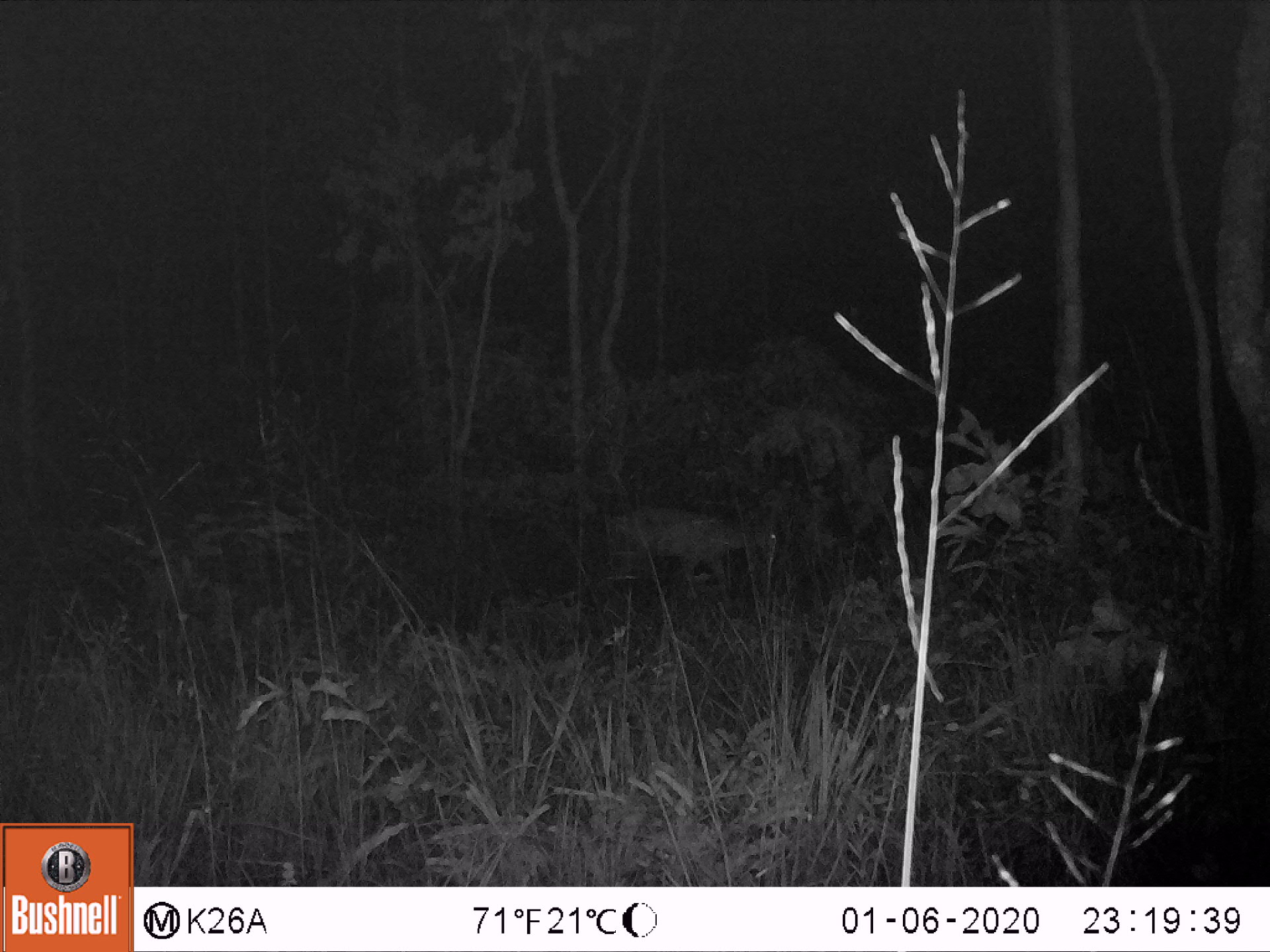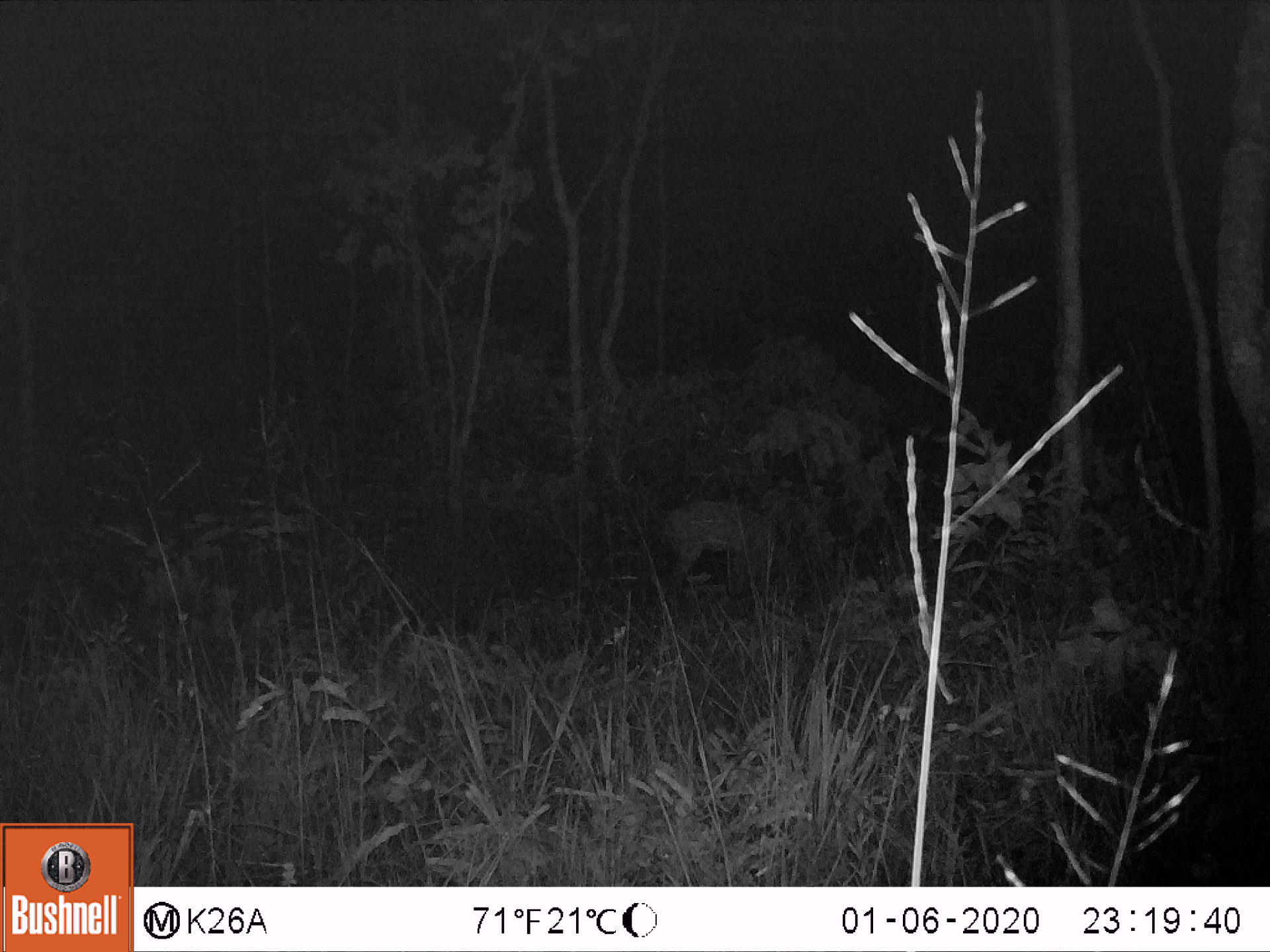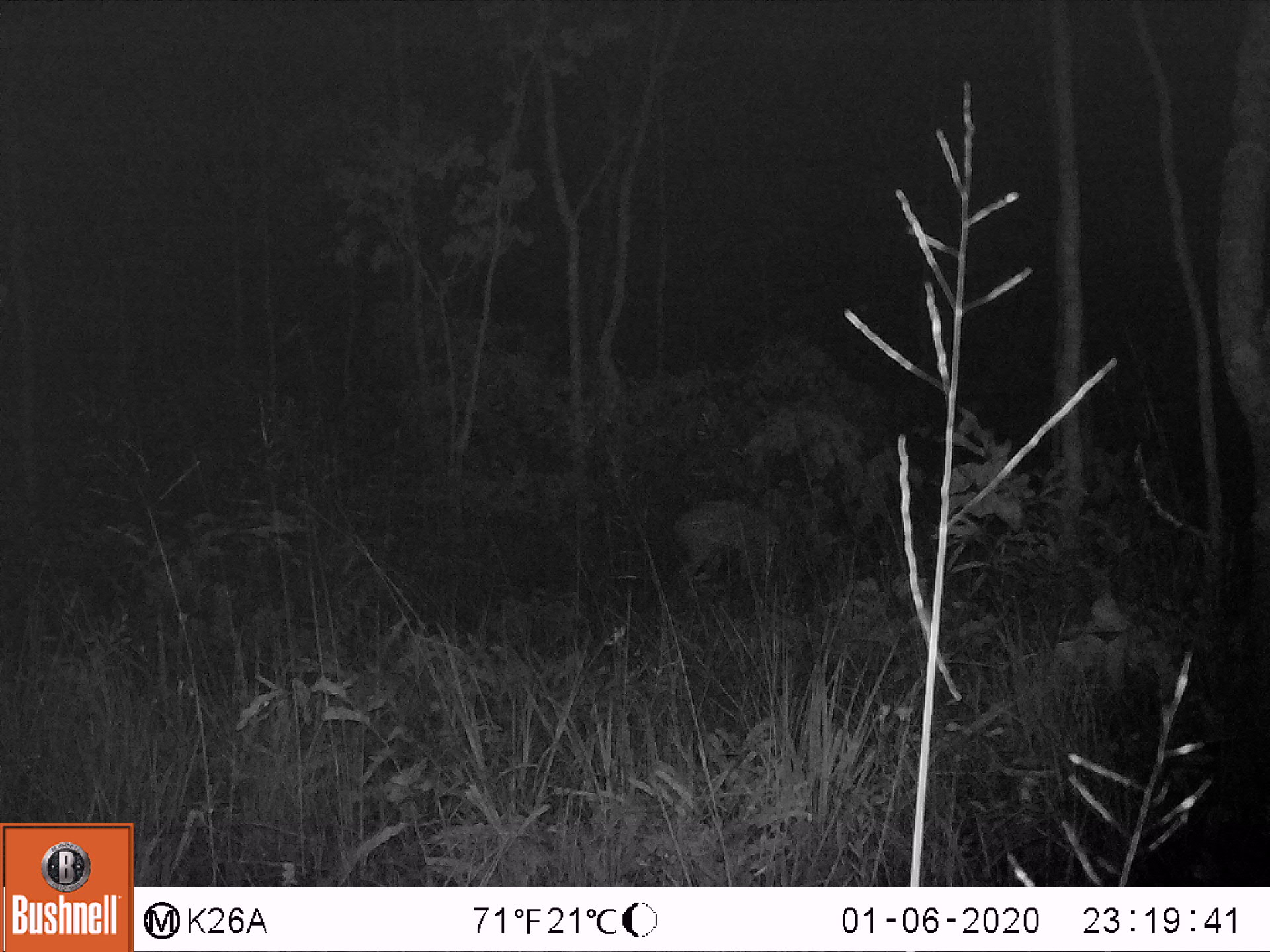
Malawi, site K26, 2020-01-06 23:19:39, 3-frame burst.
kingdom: Animalia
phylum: Chordata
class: Mammalia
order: Artiodactyla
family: Bovidae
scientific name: Antilopinae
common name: small antelope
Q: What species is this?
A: Small antelope (Antilopinae).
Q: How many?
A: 1.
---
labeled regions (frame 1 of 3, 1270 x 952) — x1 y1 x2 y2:
small antelope: 613 507 782 587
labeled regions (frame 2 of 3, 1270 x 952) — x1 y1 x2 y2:
small antelope: 663 502 778 581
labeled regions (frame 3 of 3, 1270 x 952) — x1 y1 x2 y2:
small antelope: 673 503 786 591